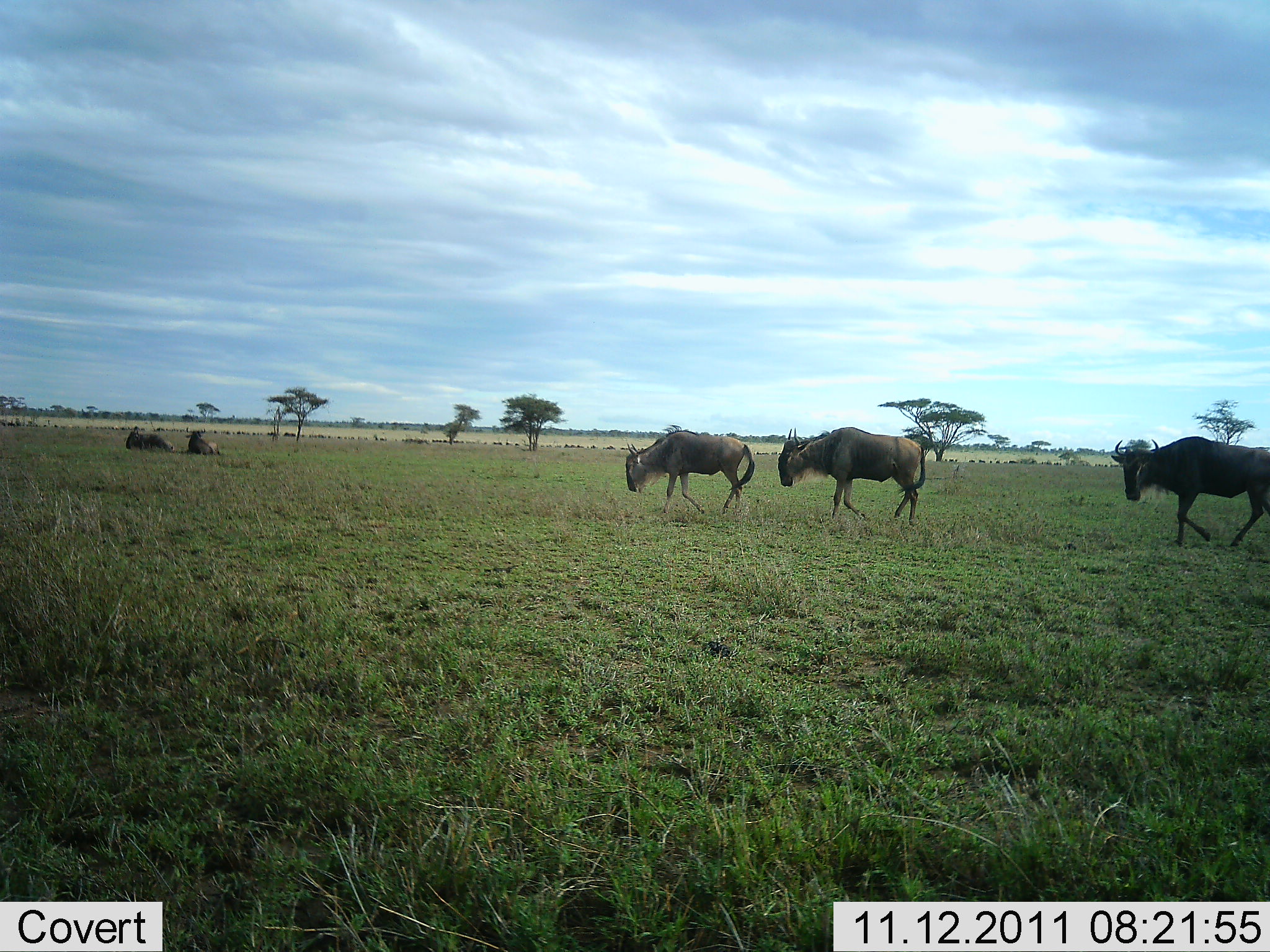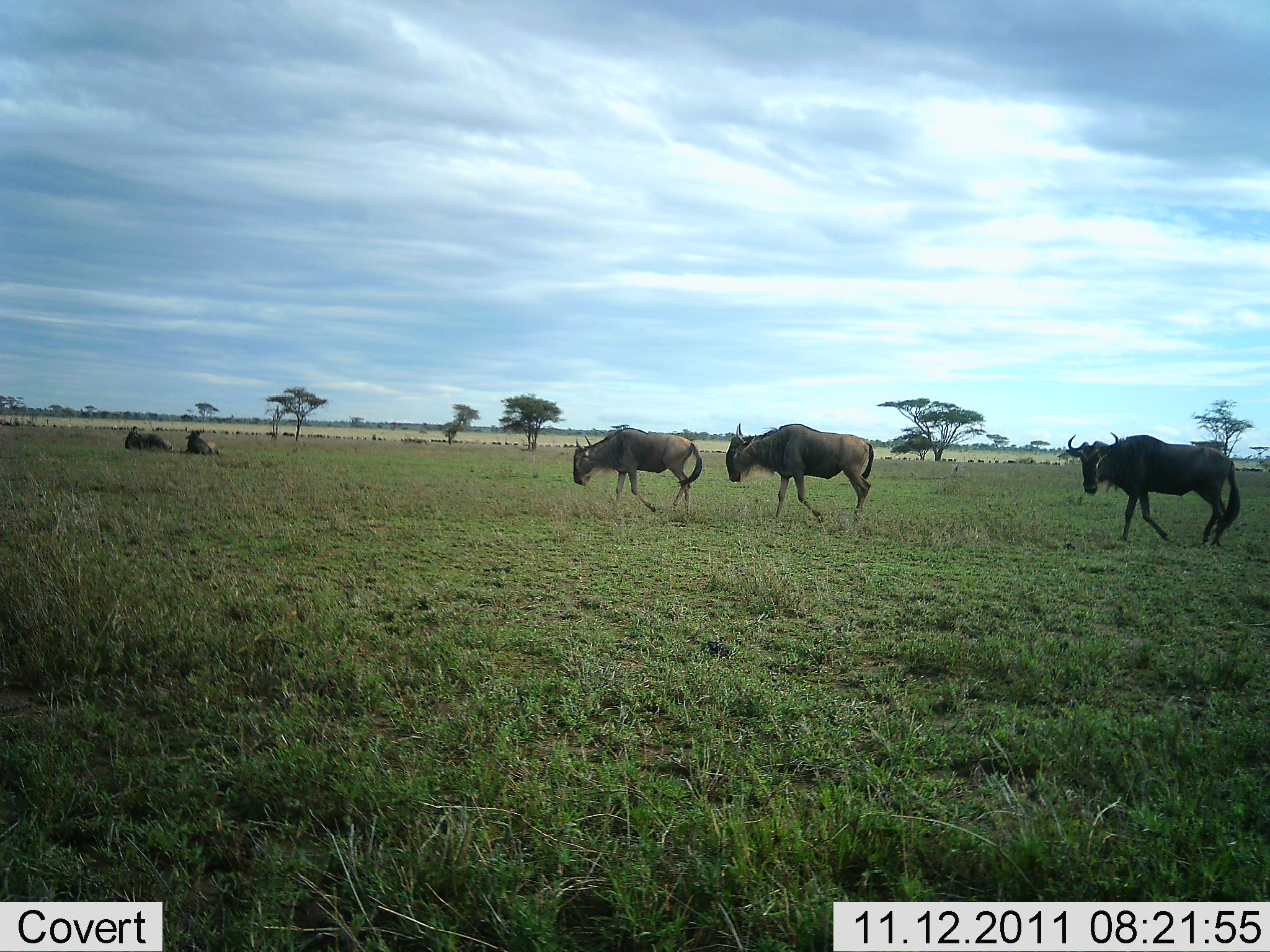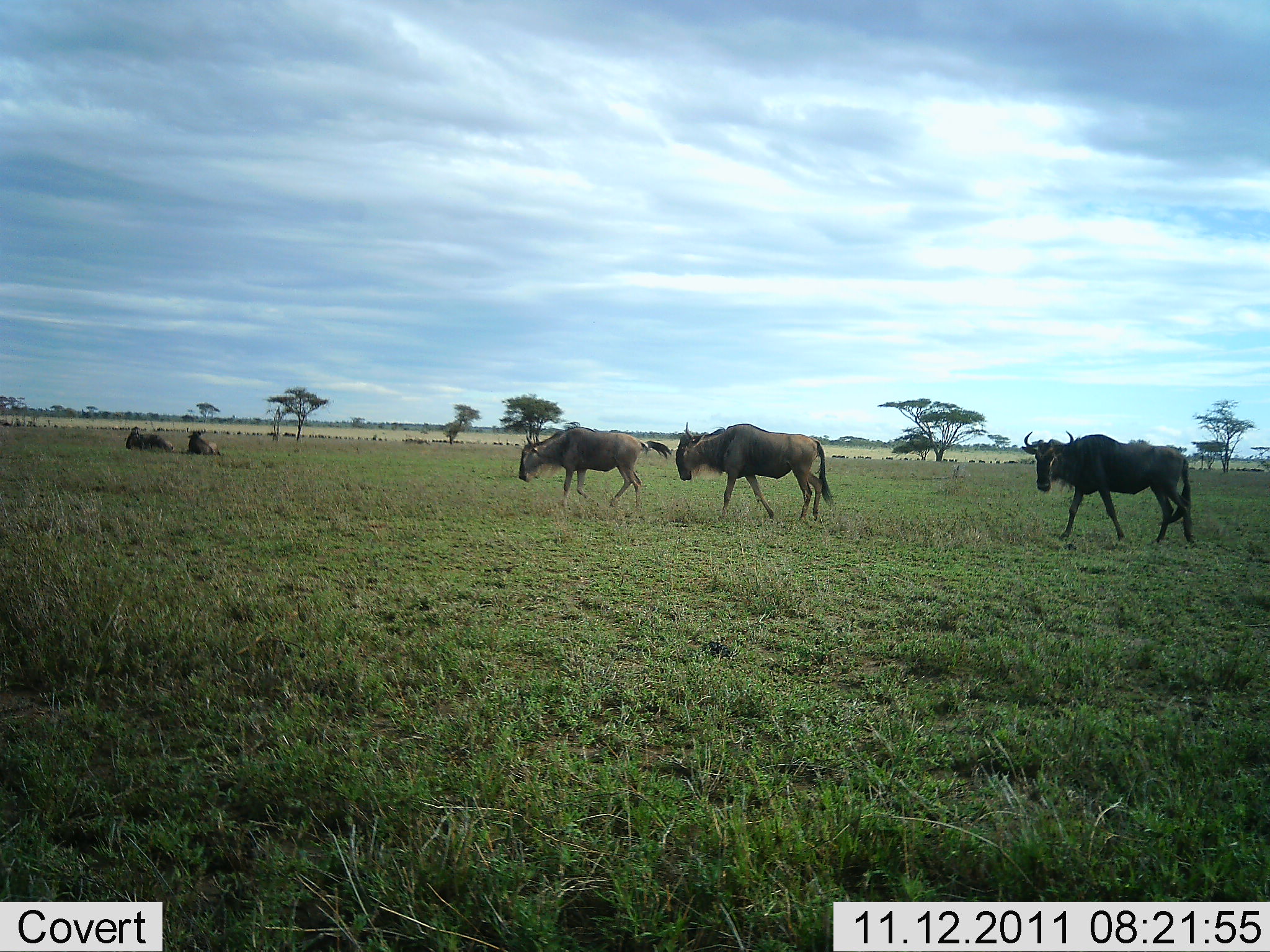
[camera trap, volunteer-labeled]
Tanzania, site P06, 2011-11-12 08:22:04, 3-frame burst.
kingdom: Animalia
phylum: Chordata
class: Mammalia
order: Artiodactyla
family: Bovidae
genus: Connochaetes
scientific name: Connochaetes taurinus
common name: blue wildebeest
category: wildebeest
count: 5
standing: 10%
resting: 90%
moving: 80%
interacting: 0%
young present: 0%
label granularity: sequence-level